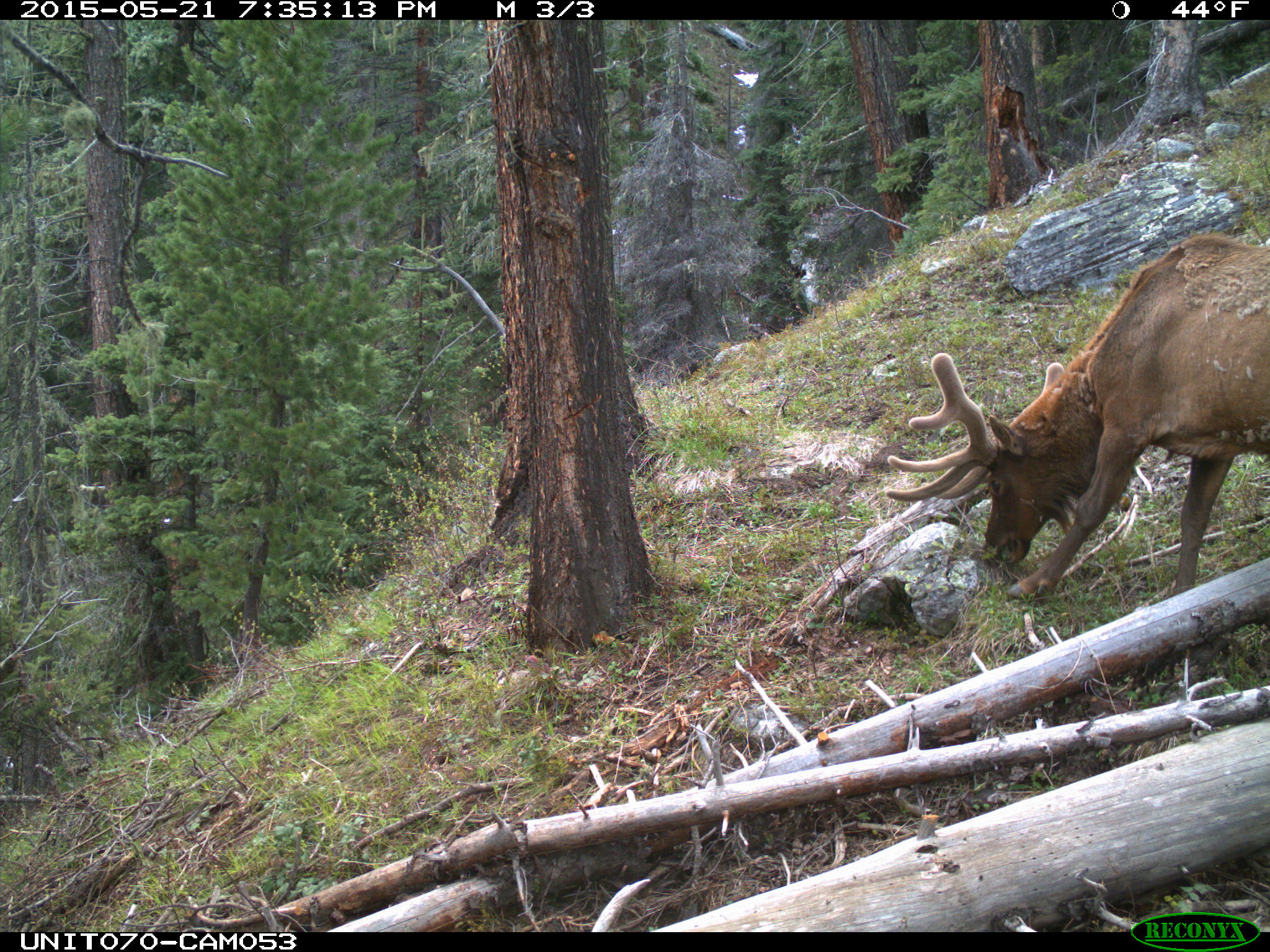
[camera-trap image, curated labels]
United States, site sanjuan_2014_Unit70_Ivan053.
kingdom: Animalia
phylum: Chordata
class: Mammalia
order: Artiodactyla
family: Cervidae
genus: Cervus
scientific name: Cervus elaphus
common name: red deer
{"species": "Cervus elaphus (red deer)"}